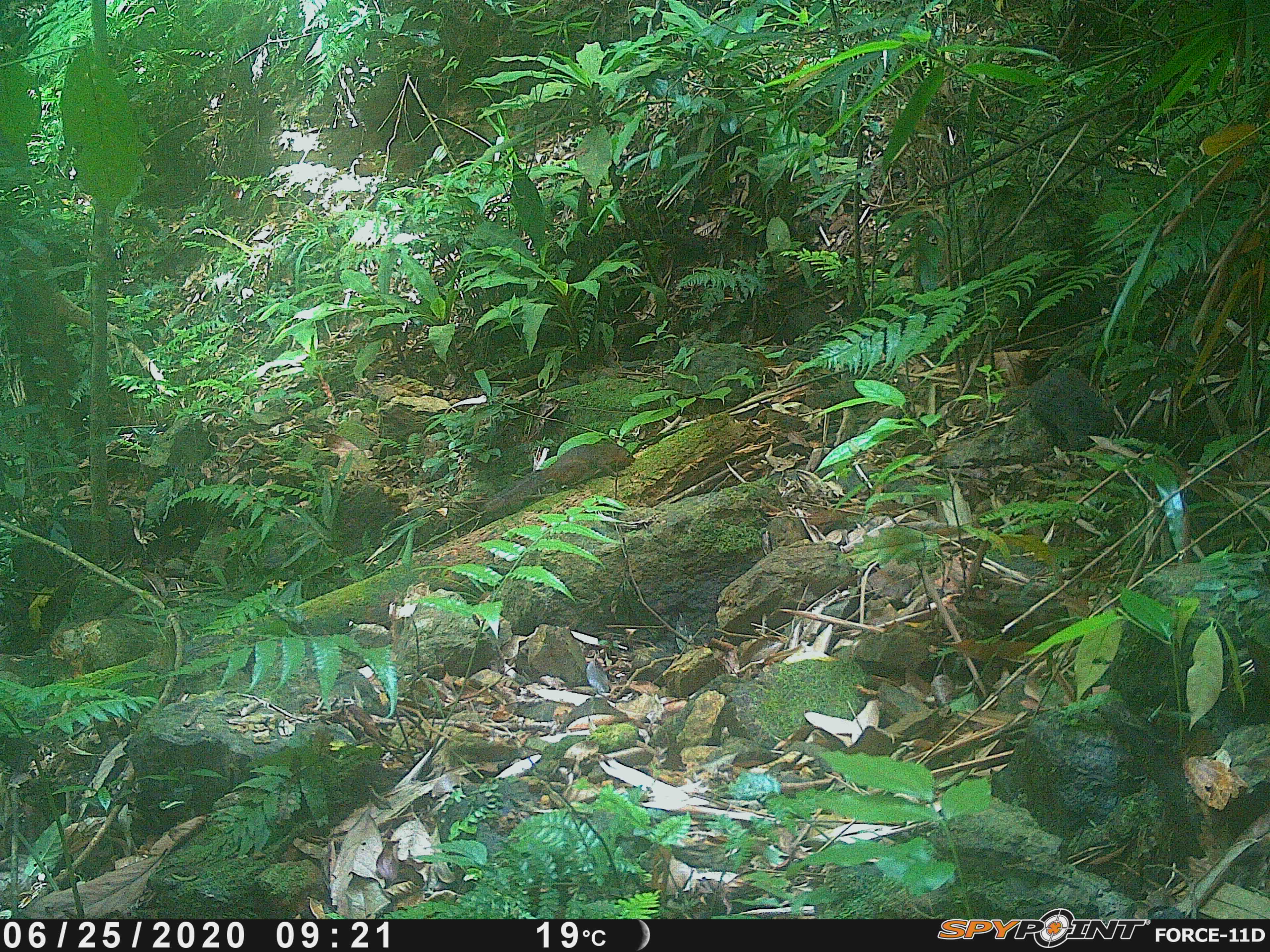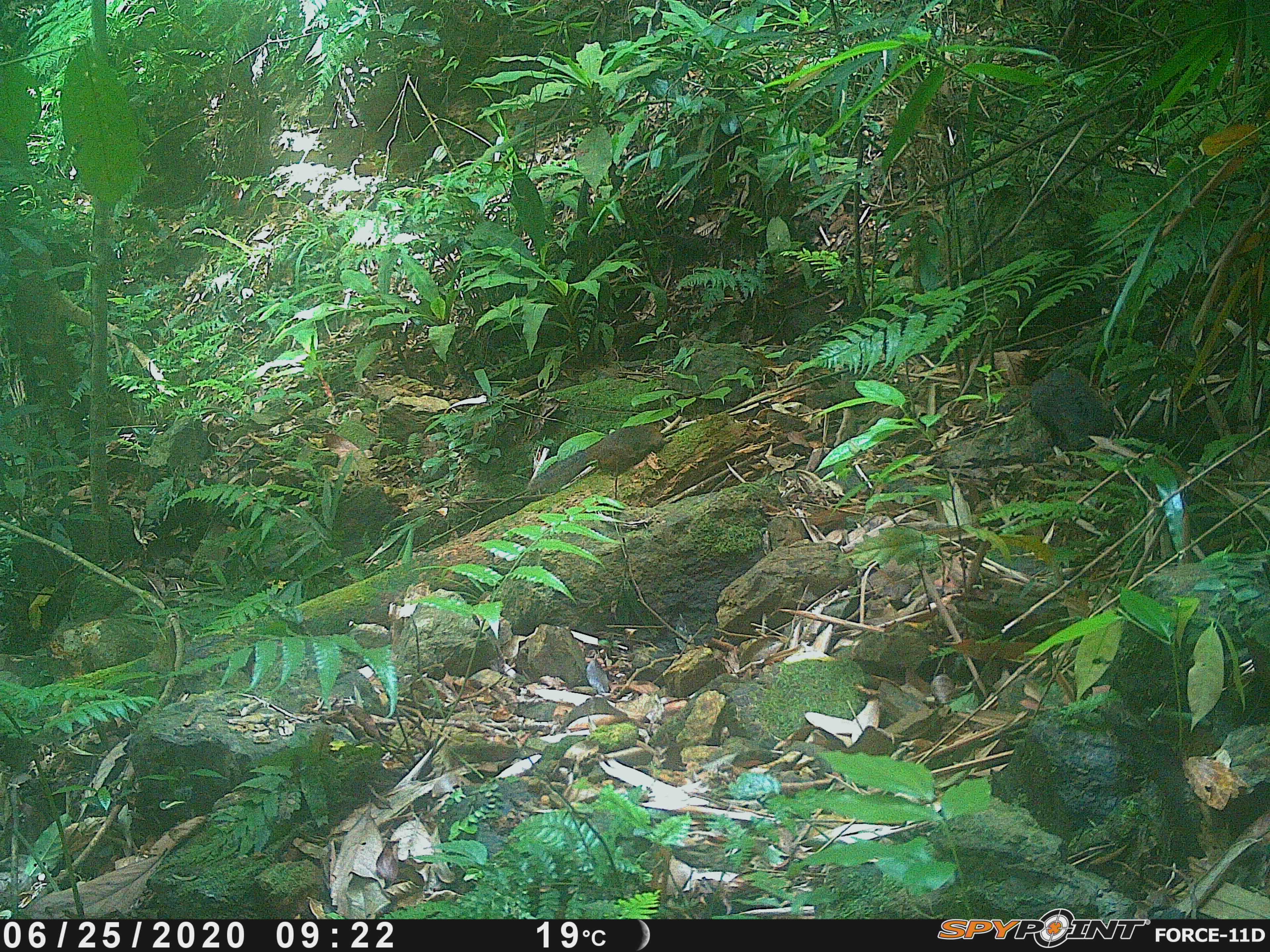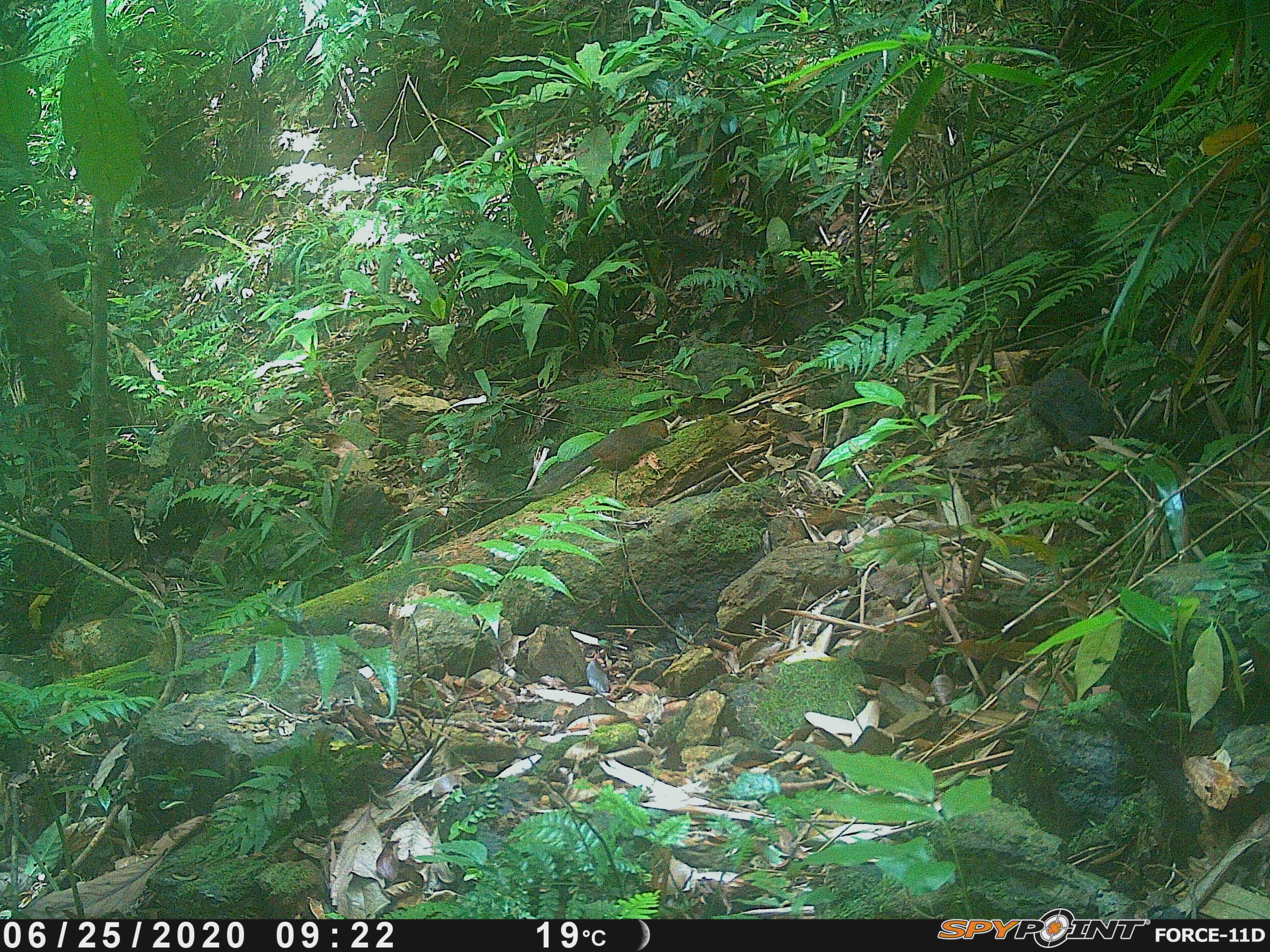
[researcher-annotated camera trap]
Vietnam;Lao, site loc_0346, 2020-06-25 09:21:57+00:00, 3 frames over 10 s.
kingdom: Animalia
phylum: Chordata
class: Mammalia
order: Rodentia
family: Sciuridae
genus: Dremomys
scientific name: Dremomys rufigenis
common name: red-cheeked squirrel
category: red cheeked squirrel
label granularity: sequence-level